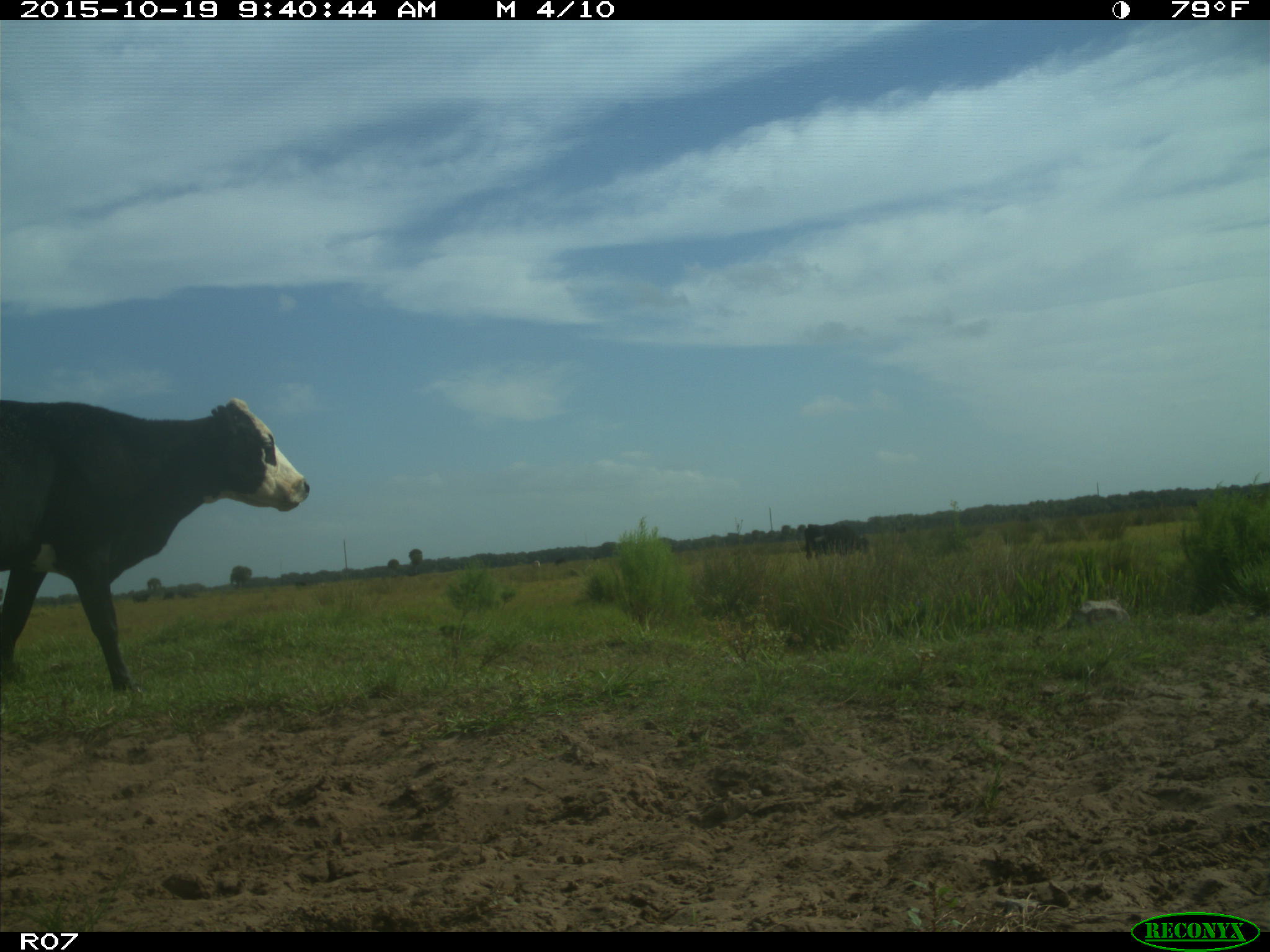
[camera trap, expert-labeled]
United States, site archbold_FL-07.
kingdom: Animalia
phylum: Chordata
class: Mammalia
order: Artiodactyla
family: Bovidae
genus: Bos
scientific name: Bos taurus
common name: domestic cow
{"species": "Bos taurus (domestic cow)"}